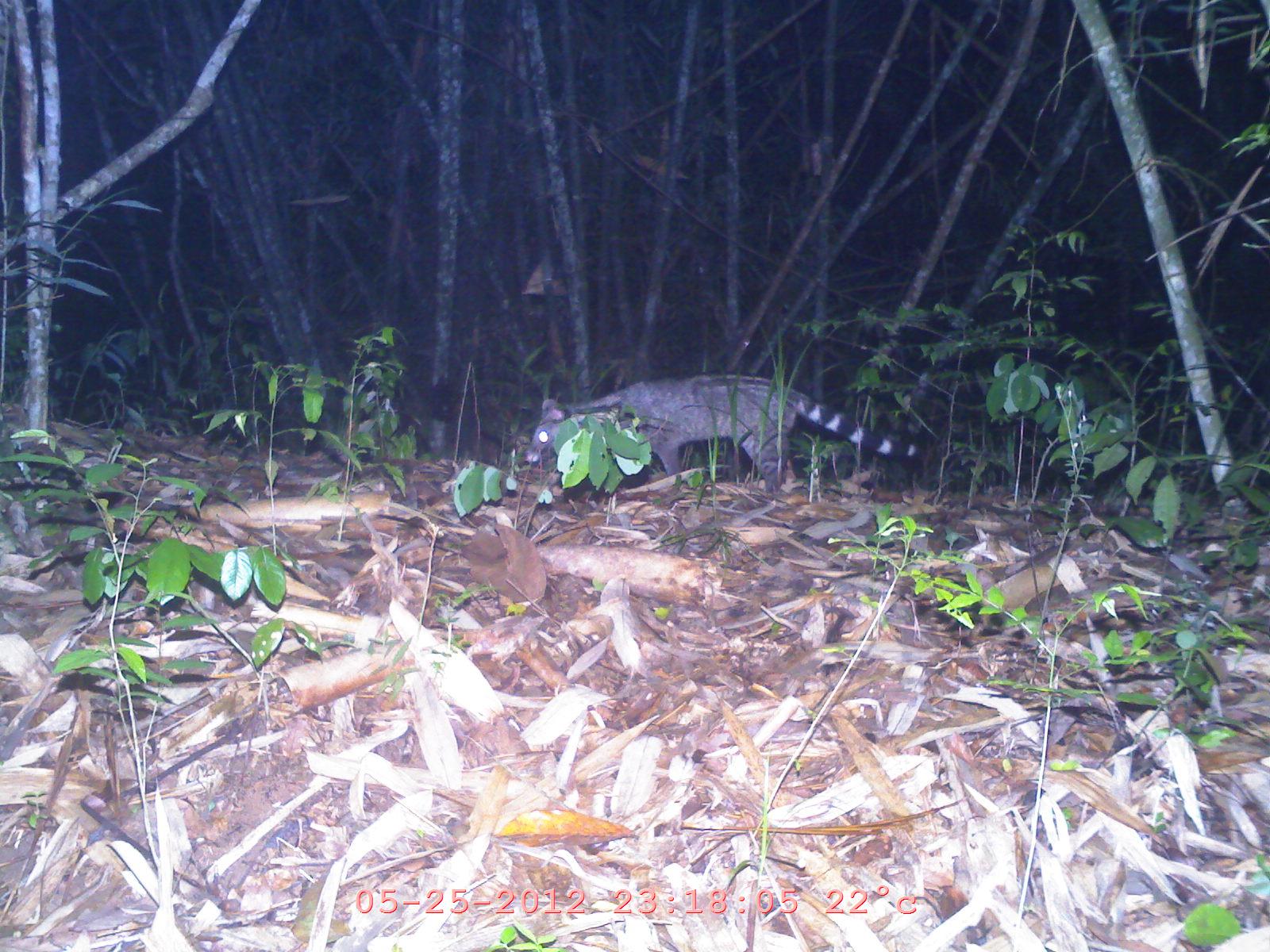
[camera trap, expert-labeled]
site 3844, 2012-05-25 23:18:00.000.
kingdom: Animalia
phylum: Chordata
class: Mammalia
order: Carnivora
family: Viverridae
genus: Viverra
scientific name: Viverra zibetha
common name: large indian civet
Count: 1.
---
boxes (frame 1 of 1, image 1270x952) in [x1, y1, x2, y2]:
viverra zibetha: [525, 375, 915, 495]